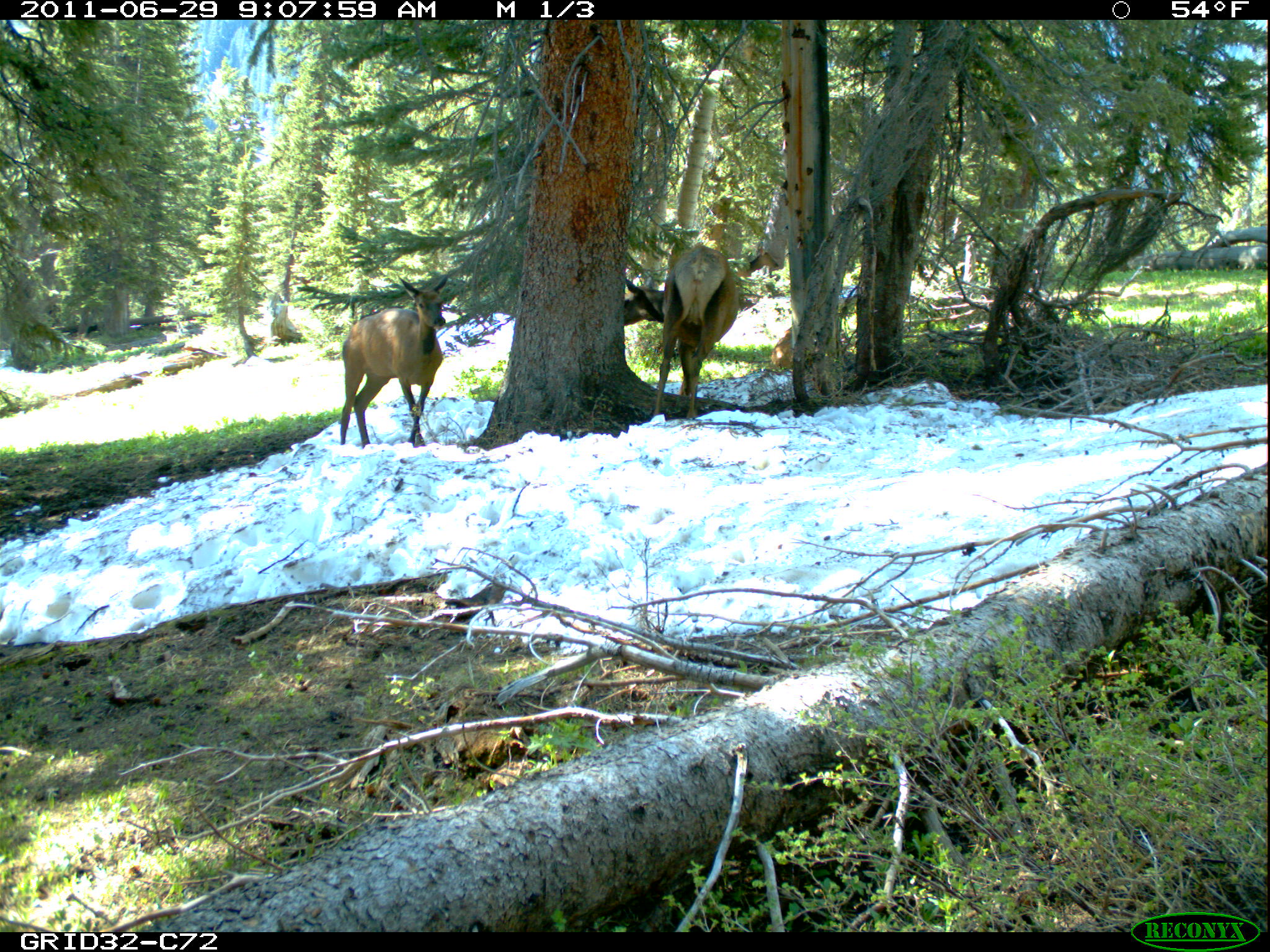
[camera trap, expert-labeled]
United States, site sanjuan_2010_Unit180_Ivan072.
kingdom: Animalia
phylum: Chordata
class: Mammalia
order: Artiodactyla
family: Cervidae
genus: Cervus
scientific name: Cervus elaphus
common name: red deer